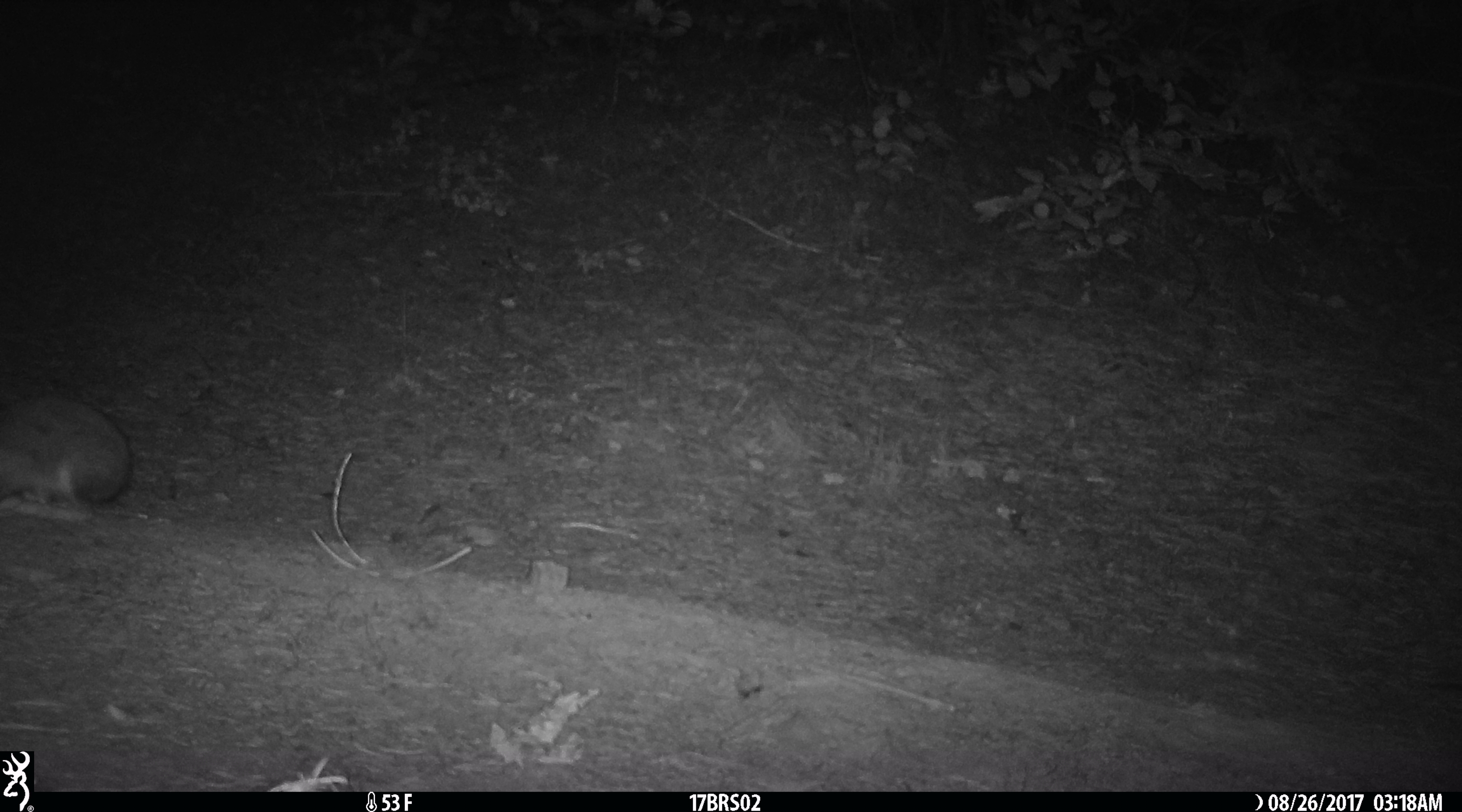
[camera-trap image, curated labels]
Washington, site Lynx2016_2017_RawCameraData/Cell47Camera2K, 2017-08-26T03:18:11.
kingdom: Animalia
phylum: Chordata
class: Mammalia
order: Lagomorpha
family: Leporidae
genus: Lepus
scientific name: Lepus americanus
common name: snowshoe hare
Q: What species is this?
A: Lepus americanus (snowshoe hare).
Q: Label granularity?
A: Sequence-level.